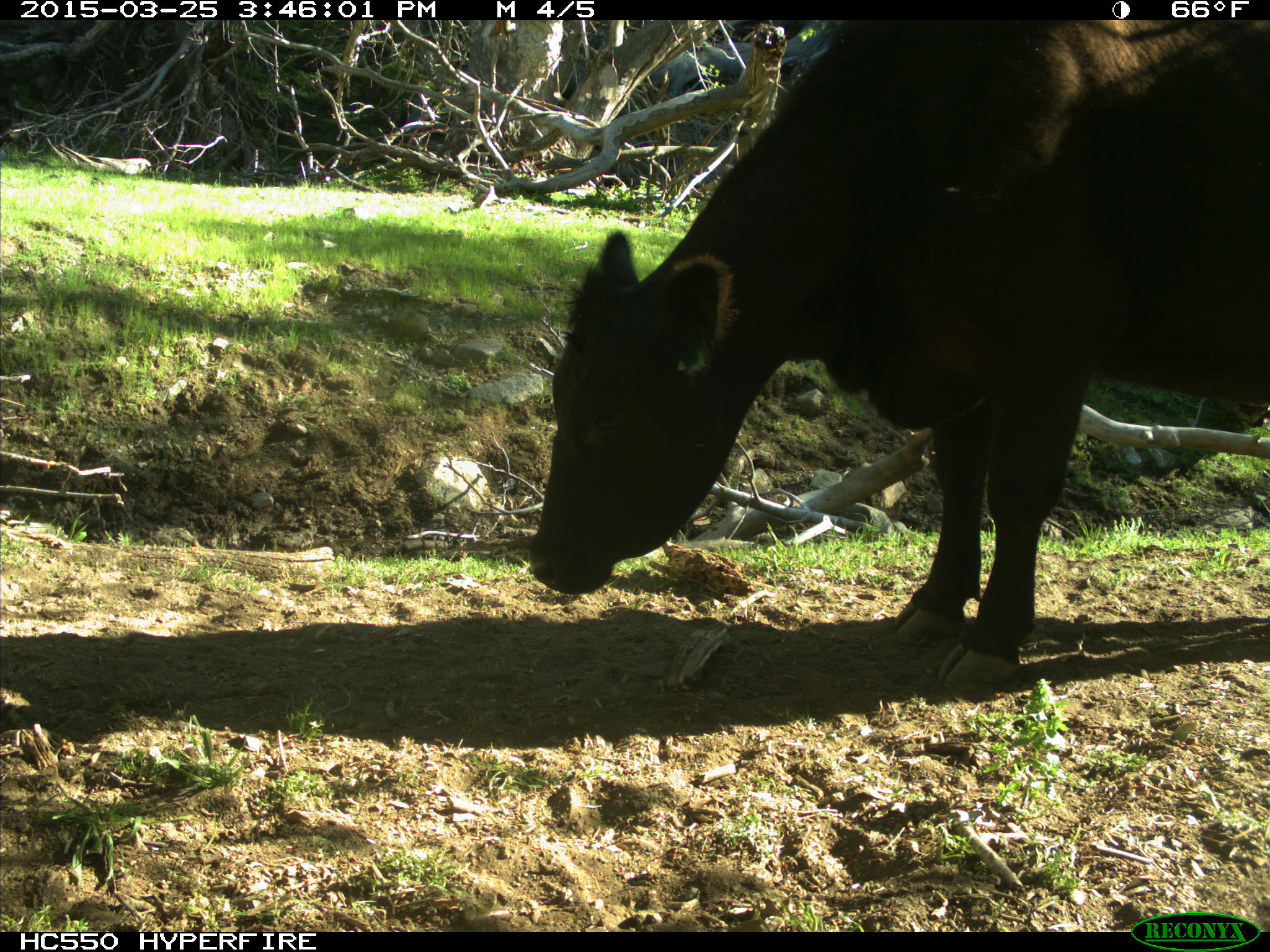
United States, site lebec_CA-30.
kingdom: Animalia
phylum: Chordata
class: Mammalia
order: Artiodactyla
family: Bovidae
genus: Bos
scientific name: Bos taurus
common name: domestic cow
Bos taurus (domestic cow).